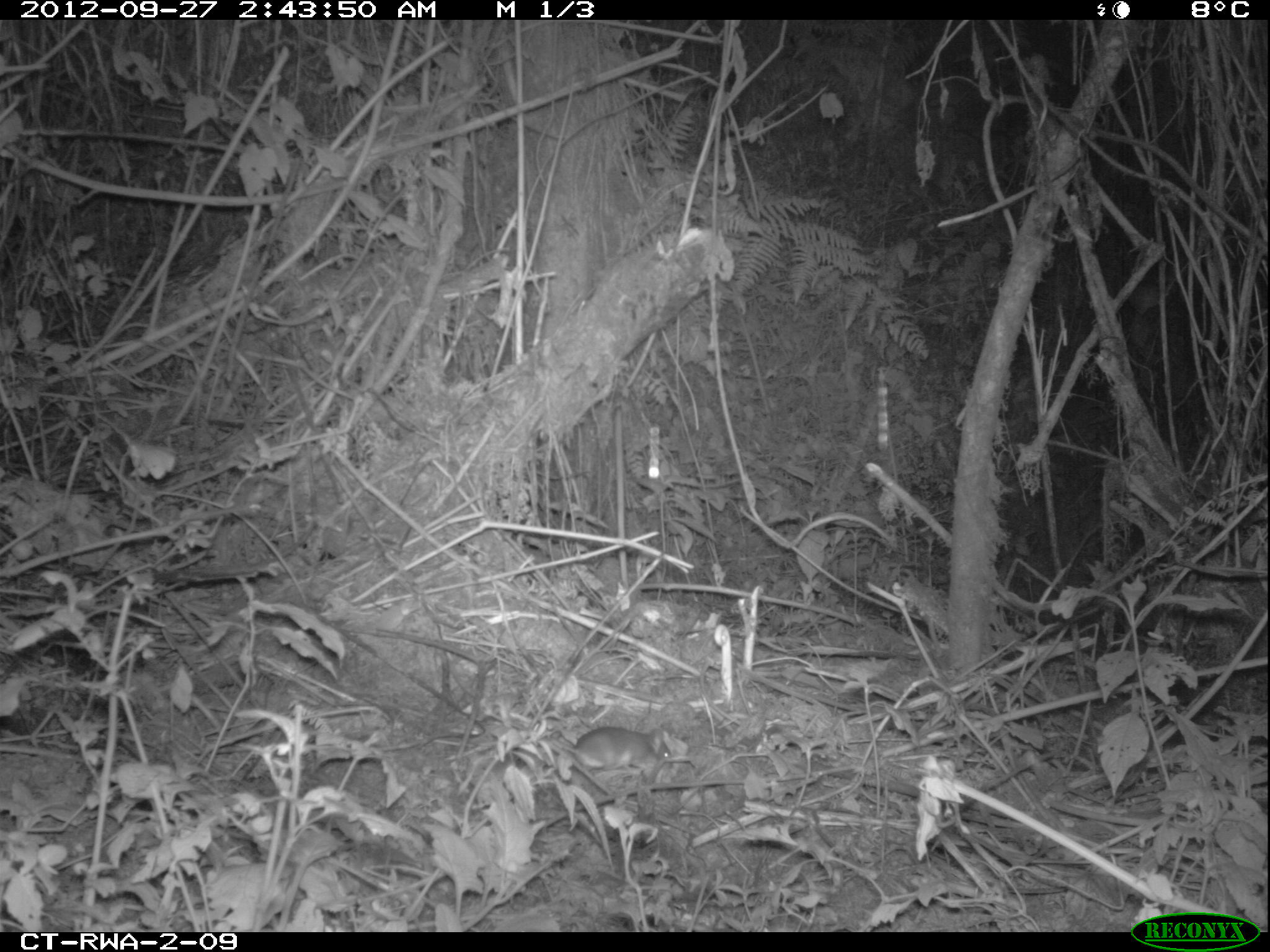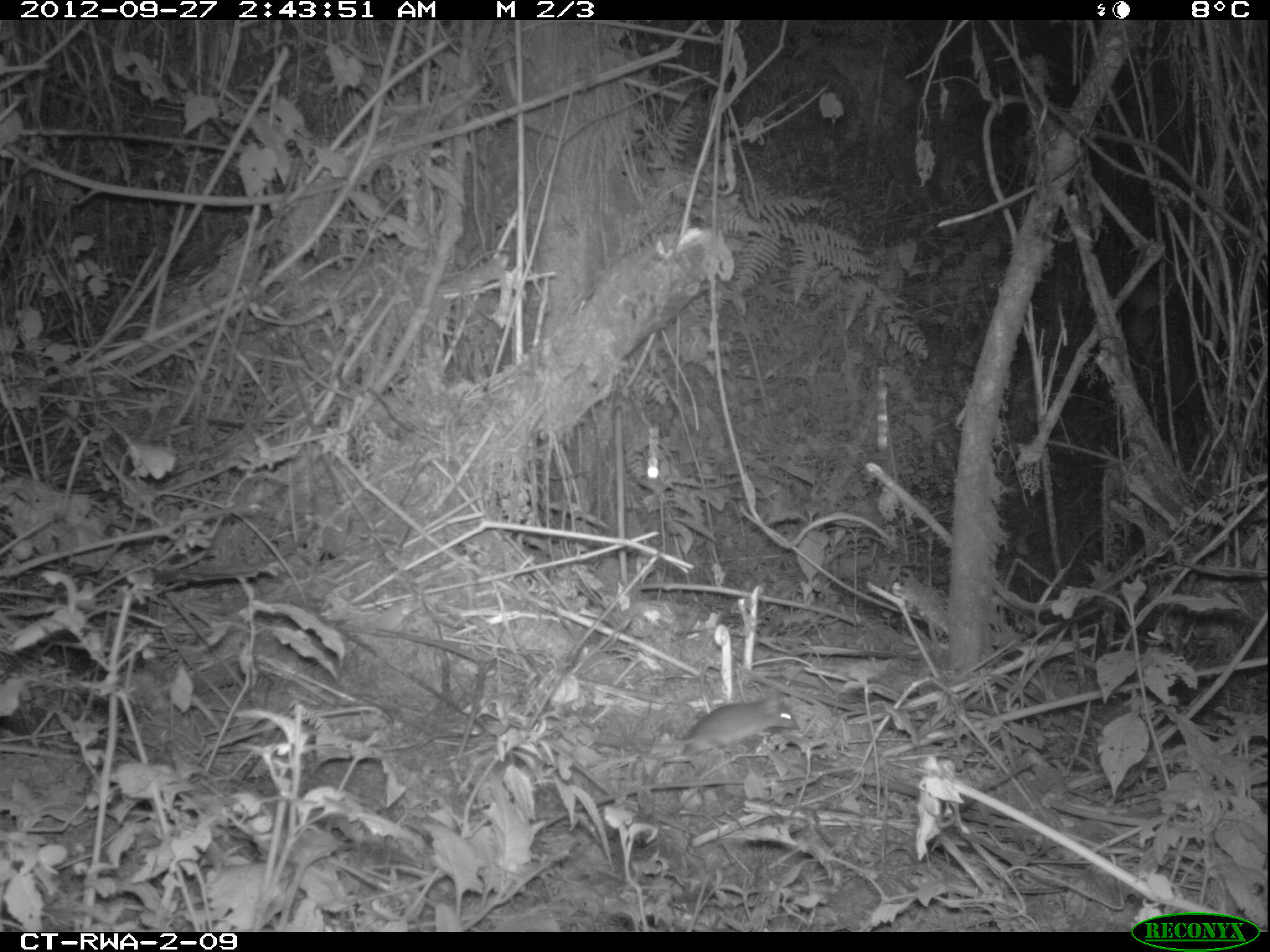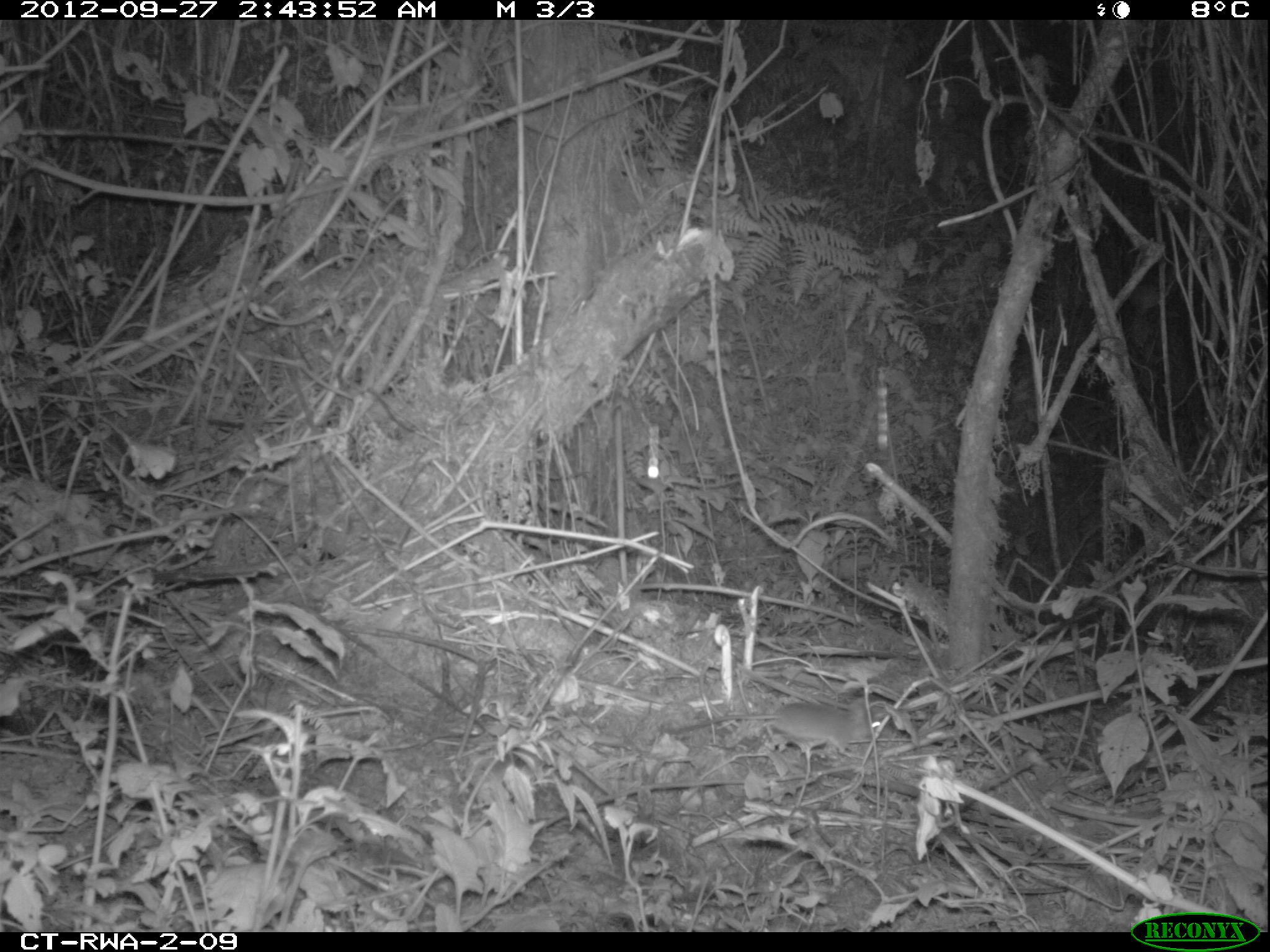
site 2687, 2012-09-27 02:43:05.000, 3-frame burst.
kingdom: Animalia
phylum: Chordata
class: Mammalia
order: Rodentia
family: Muridae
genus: Oenomys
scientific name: Oenomys hypoxanthus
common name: common rufous-nosed rat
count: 1